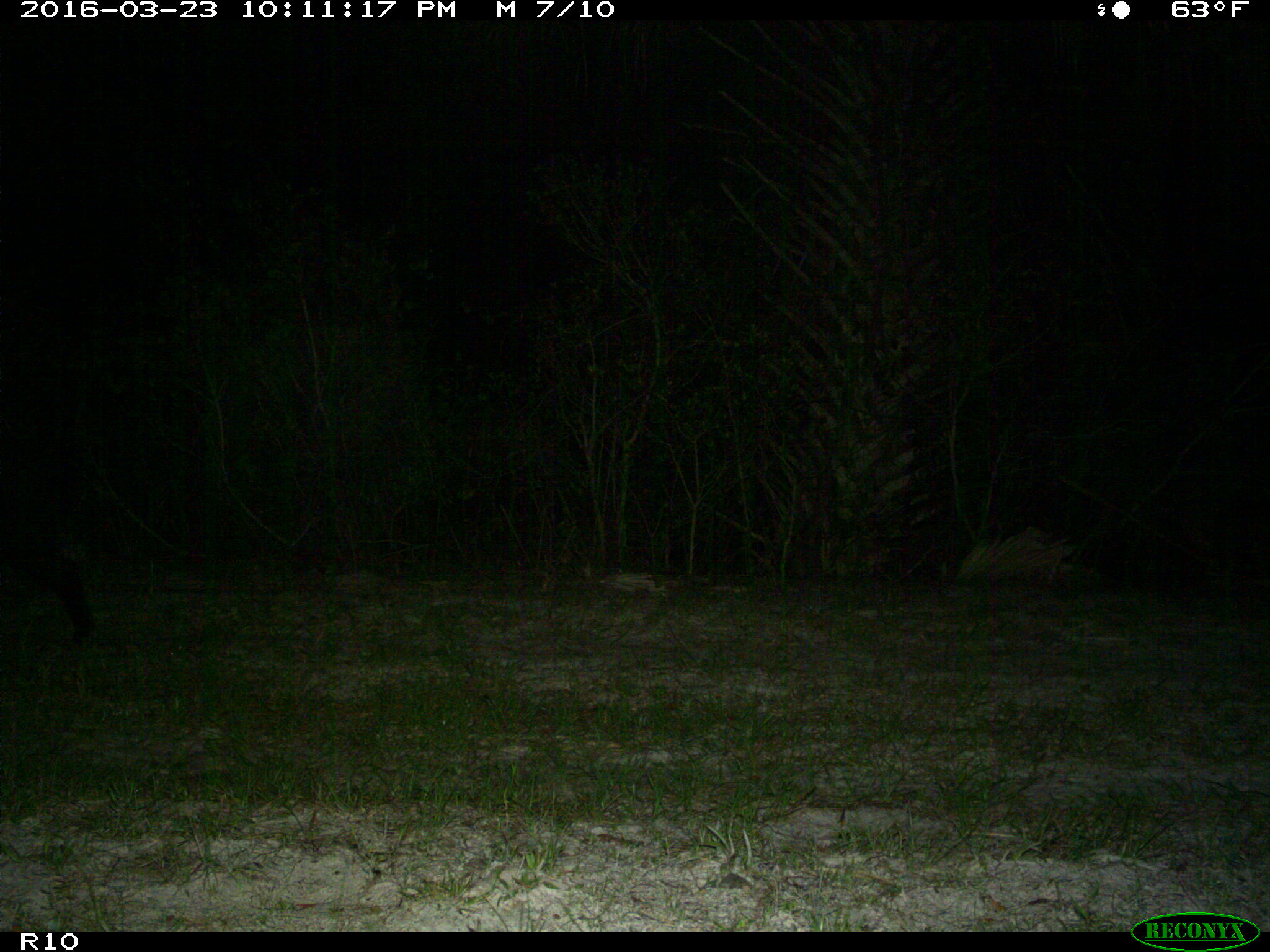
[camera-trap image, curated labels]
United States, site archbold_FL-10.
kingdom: Animalia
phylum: Chordata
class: Mammalia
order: Artiodactyla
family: Suidae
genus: Sus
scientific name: Sus scrofa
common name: wild boar